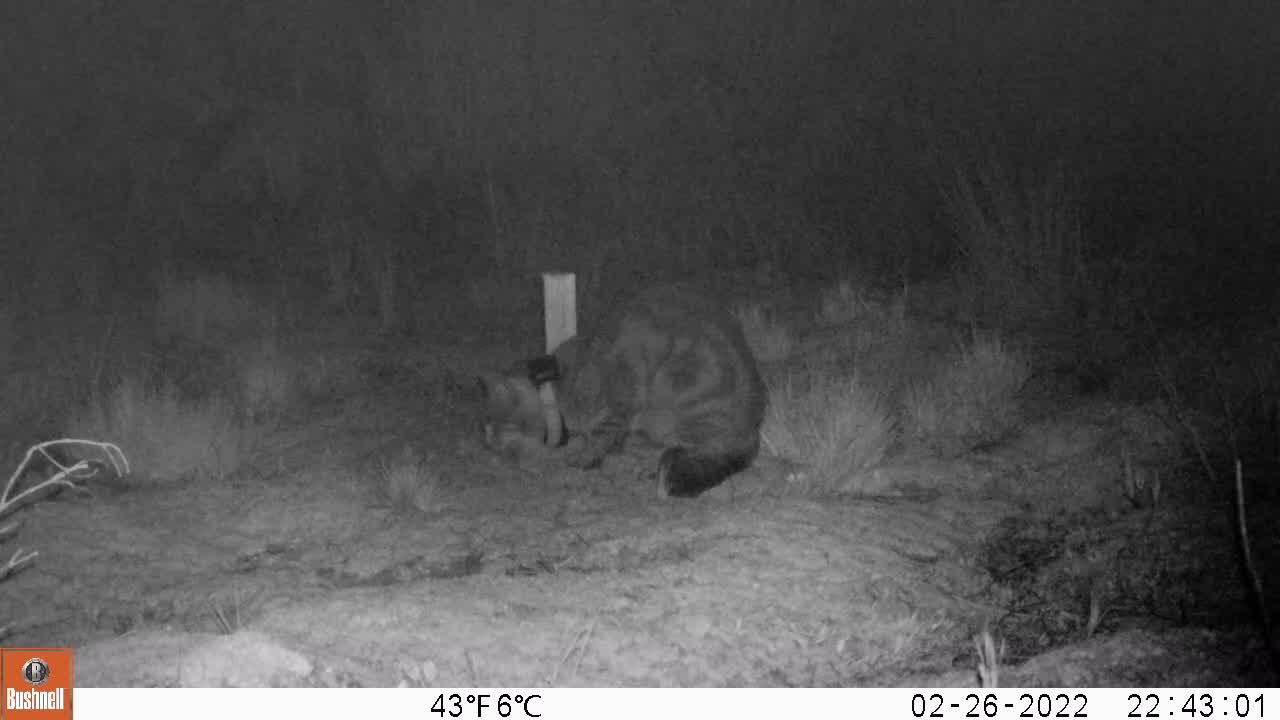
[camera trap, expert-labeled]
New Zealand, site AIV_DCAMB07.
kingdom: Animalia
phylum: Chordata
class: Mammalia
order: Carnivora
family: Felidae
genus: Felis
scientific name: Felis catus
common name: domestic cat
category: cat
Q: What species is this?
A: Cat (domestic cat) (Felis catus).